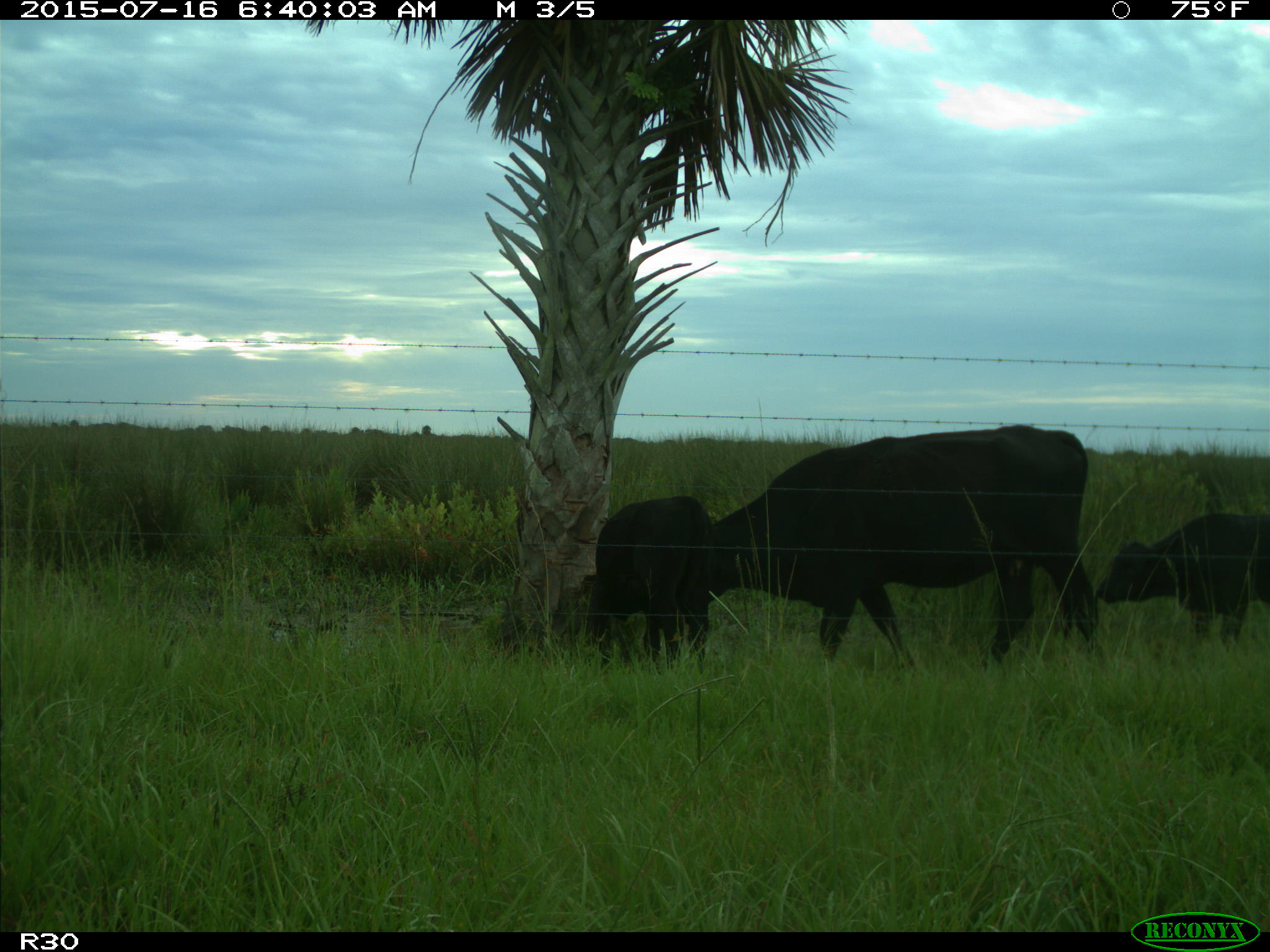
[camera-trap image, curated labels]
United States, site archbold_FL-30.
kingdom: Animalia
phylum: Chordata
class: Mammalia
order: Artiodactyla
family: Bovidae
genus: Bos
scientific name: Bos taurus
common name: domestic cow